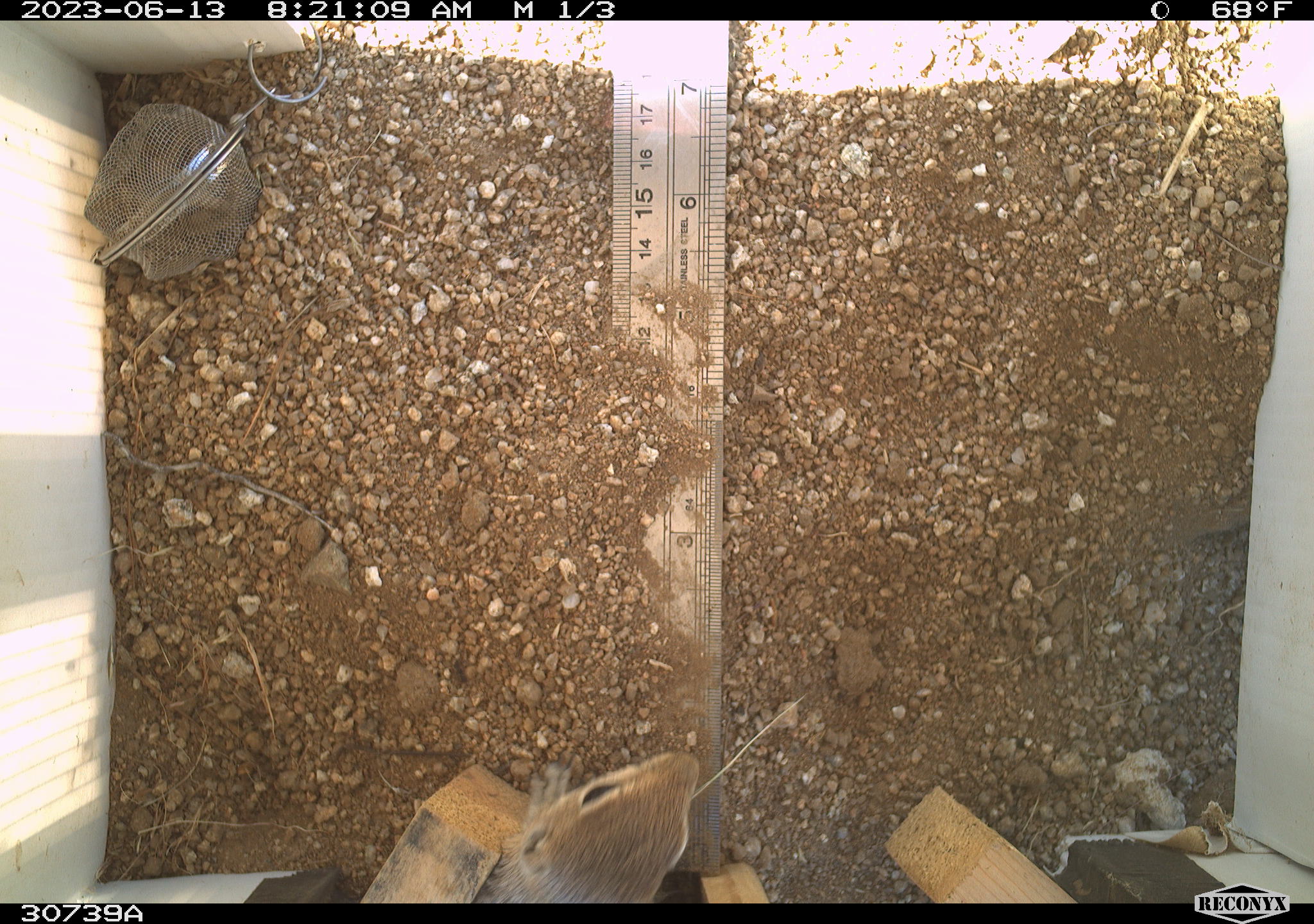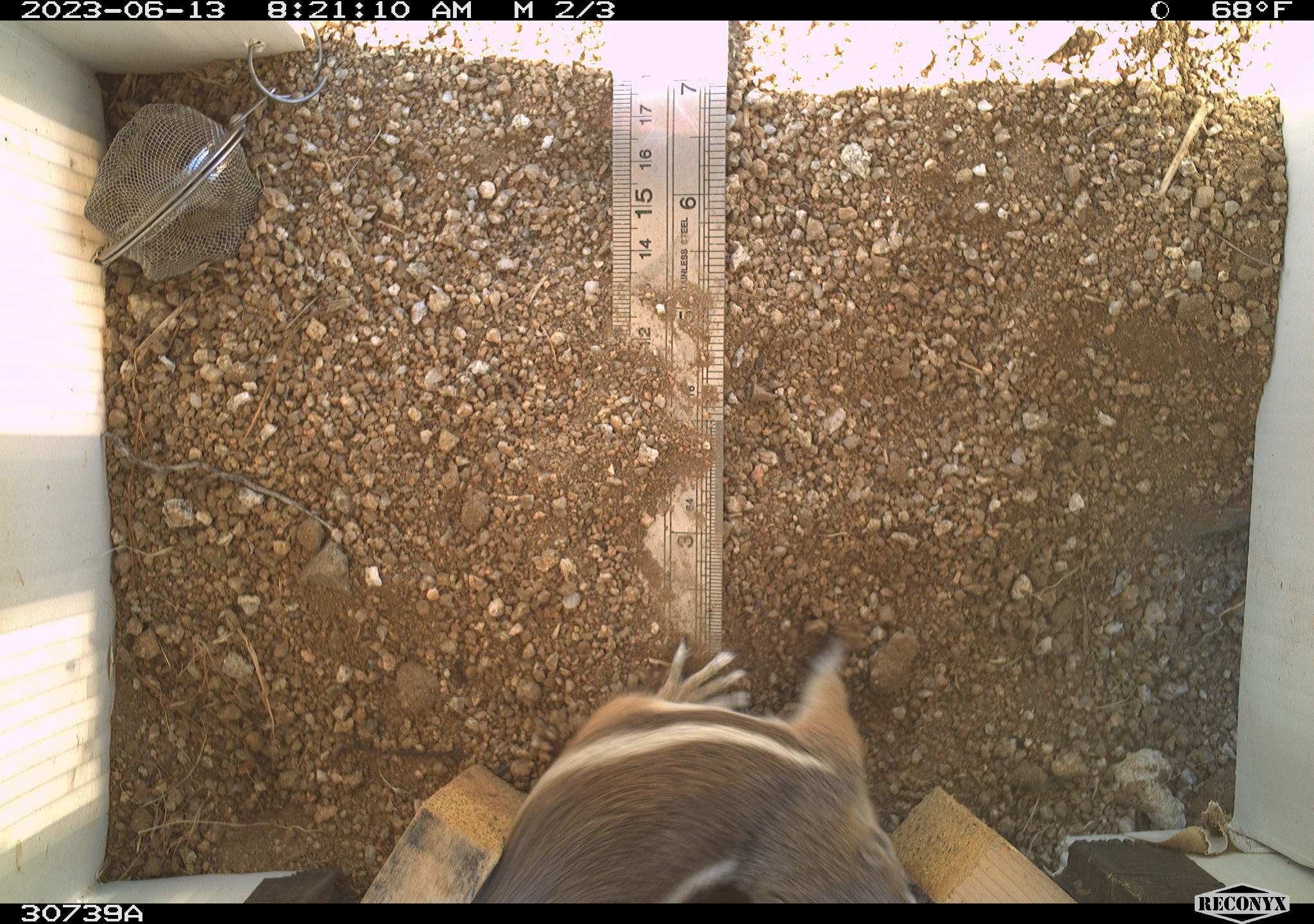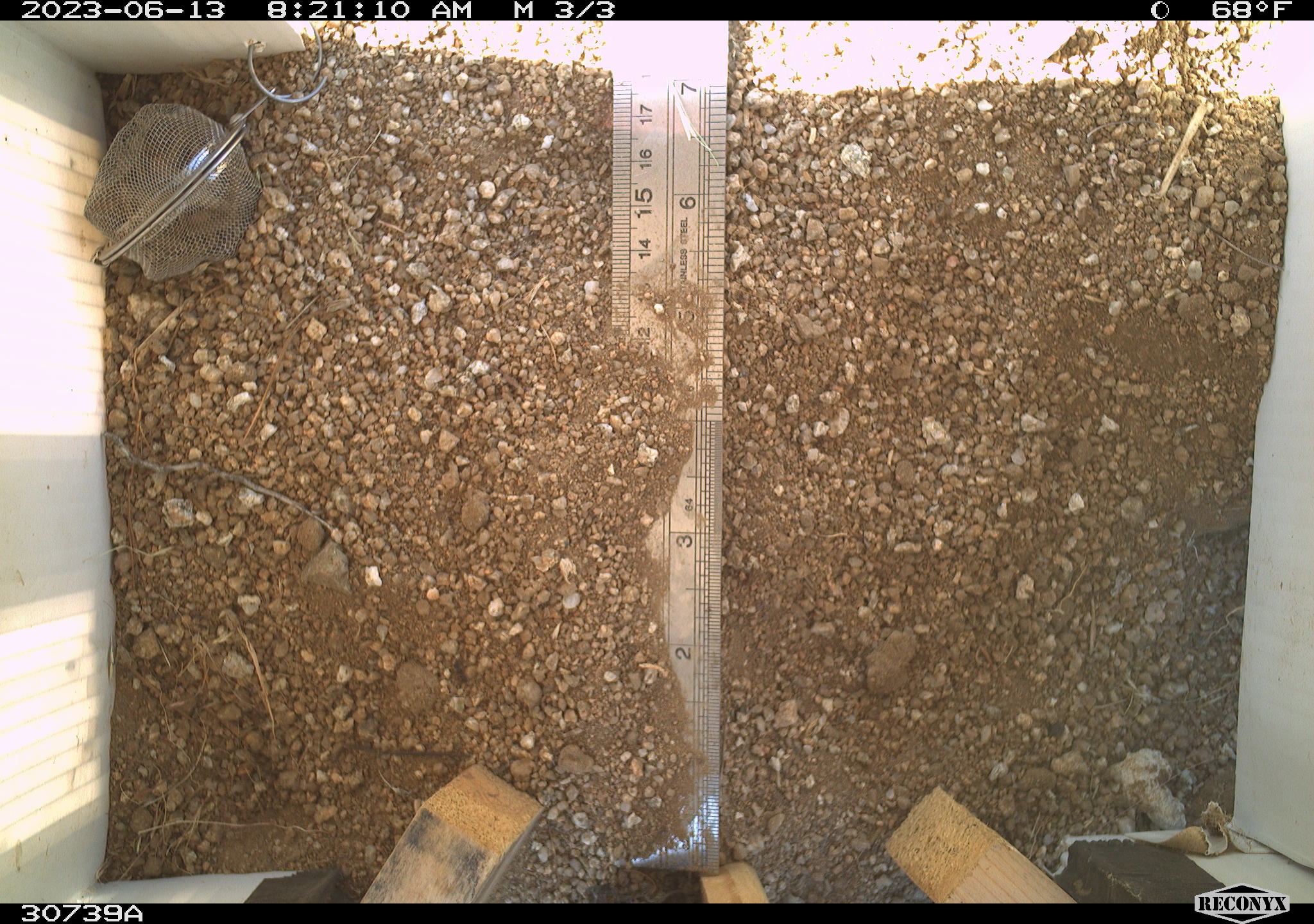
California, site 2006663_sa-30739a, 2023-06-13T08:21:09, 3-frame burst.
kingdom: Animalia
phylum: Chordata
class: Mammalia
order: Rodentia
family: Sciuridae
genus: Ammospermophilus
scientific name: Ammospermophilus leucurus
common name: white-tailed antelope squirrel